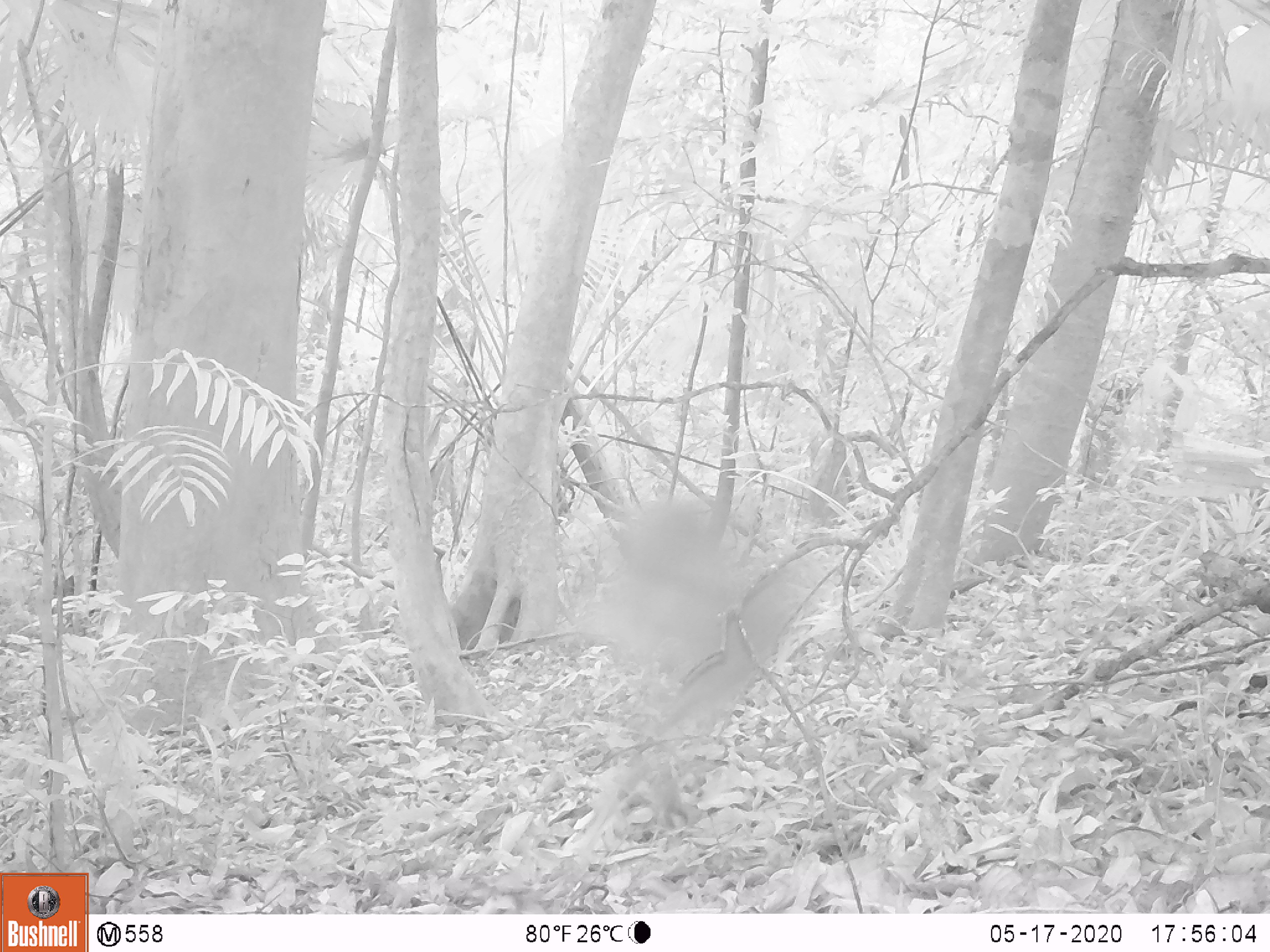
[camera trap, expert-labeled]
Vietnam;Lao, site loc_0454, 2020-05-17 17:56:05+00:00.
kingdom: Animalia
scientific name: Animalia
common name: animal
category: unidentified animal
Unidentified animal (animal) (Animalia). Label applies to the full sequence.